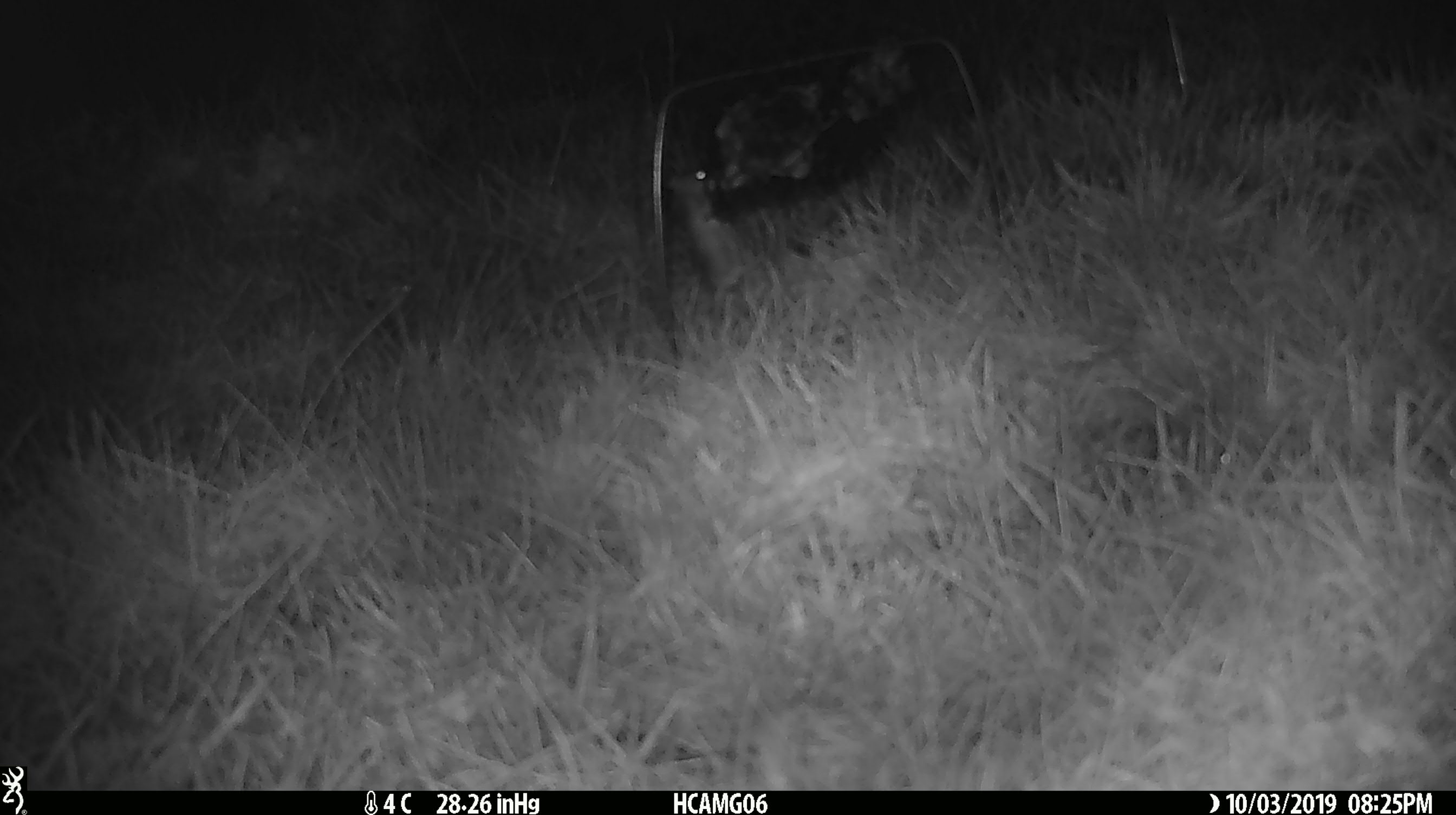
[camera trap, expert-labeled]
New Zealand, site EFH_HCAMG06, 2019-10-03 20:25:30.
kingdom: Animalia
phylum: Chordata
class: Mammalia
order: Rodentia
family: Muridae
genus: Mus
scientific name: Mus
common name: mouse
Mouse (Mus).